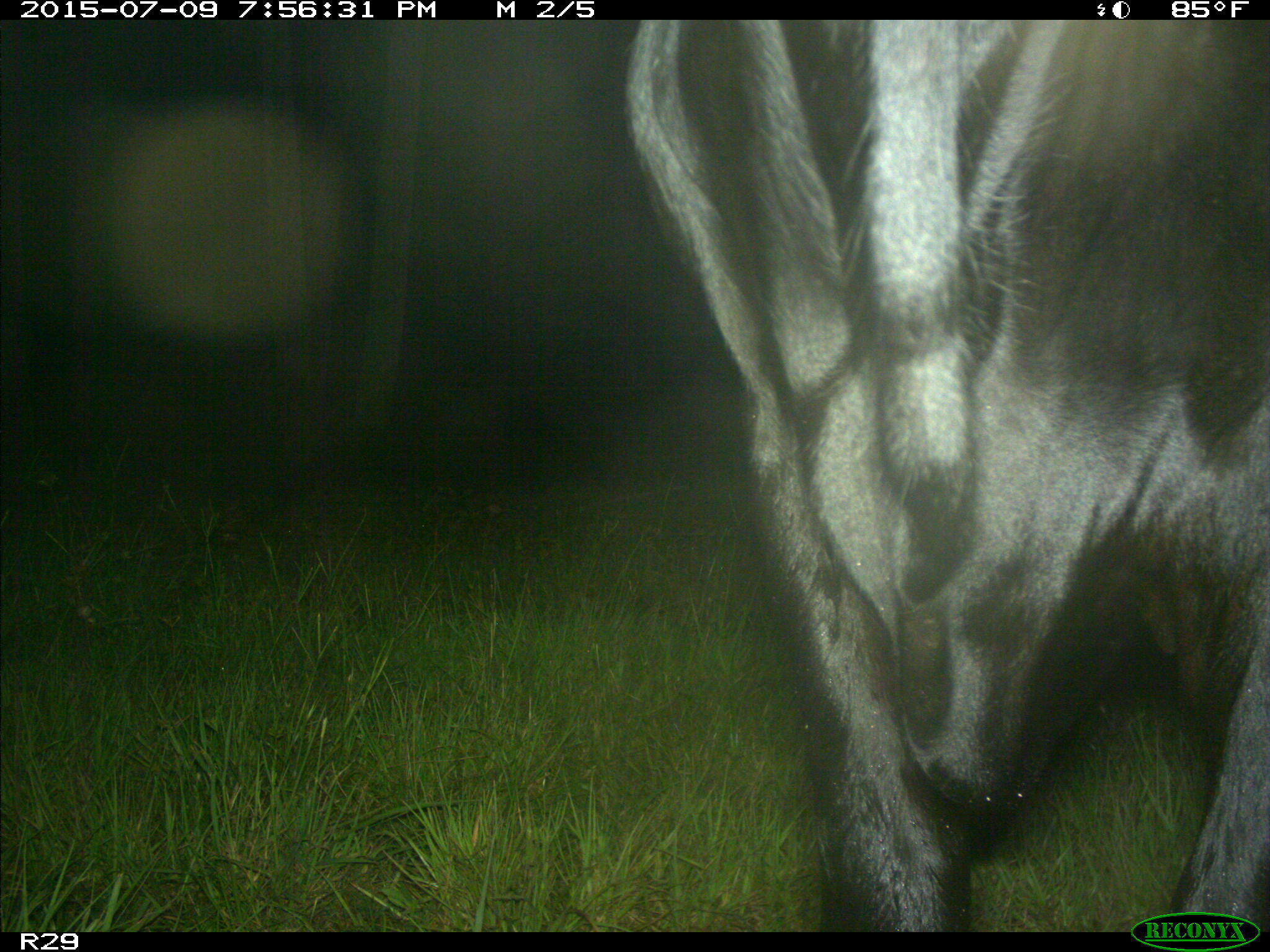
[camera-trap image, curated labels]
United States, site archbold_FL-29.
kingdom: Animalia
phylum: Chordata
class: Mammalia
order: Artiodactyla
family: Bovidae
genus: Bos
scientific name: Bos taurus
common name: domestic cow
Bos taurus (domestic cow).